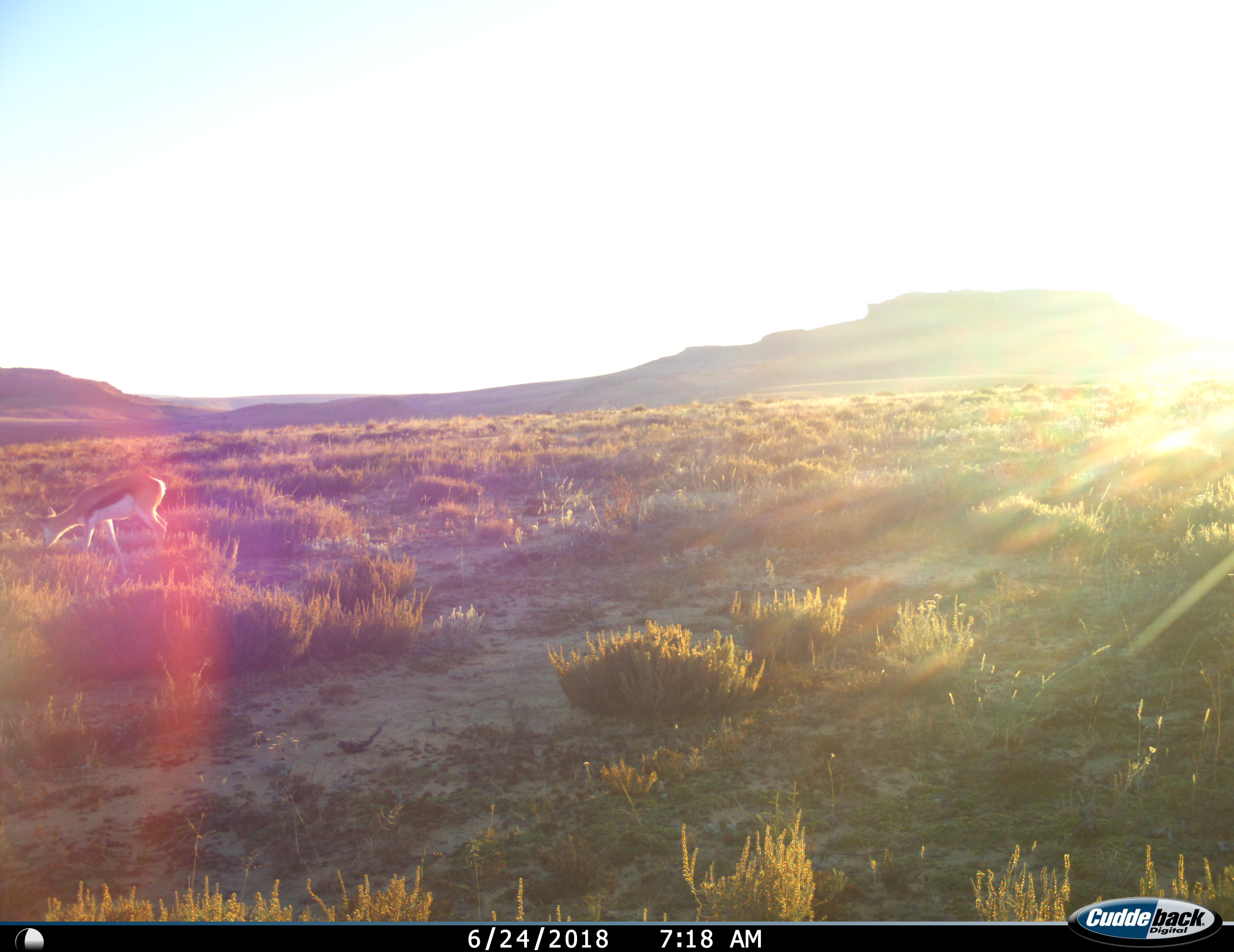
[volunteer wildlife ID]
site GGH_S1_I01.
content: unidentified animal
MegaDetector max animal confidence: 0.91